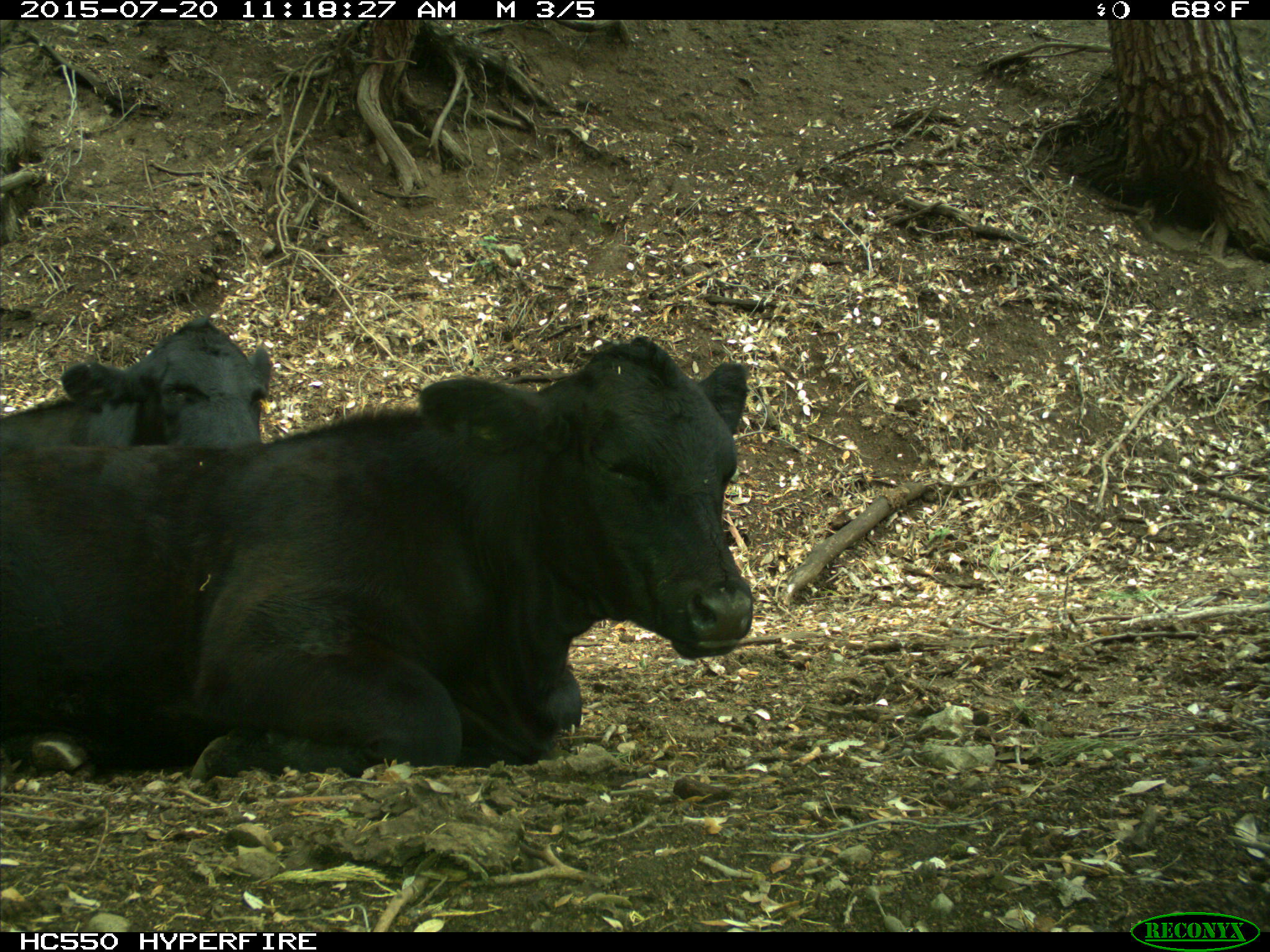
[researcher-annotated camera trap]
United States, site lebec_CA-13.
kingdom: Animalia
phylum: Chordata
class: Mammalia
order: Artiodactyla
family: Bovidae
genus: Bos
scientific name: Bos taurus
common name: domestic cow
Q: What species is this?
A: Bos taurus (domestic cow).